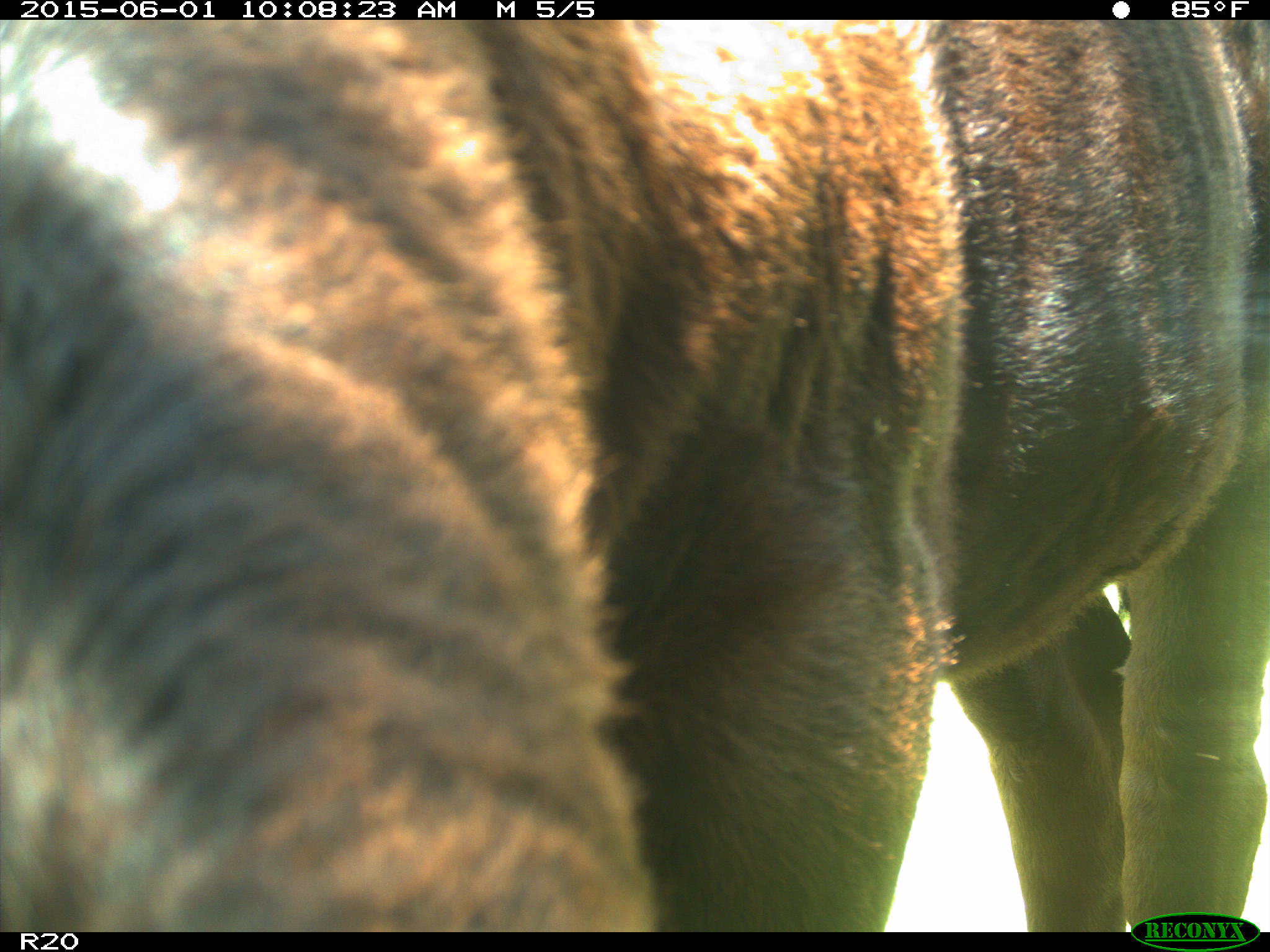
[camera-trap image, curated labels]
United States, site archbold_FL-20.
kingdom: Animalia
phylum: Chordata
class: Mammalia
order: Artiodactyla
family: Bovidae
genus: Bos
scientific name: Bos taurus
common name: domestic cow